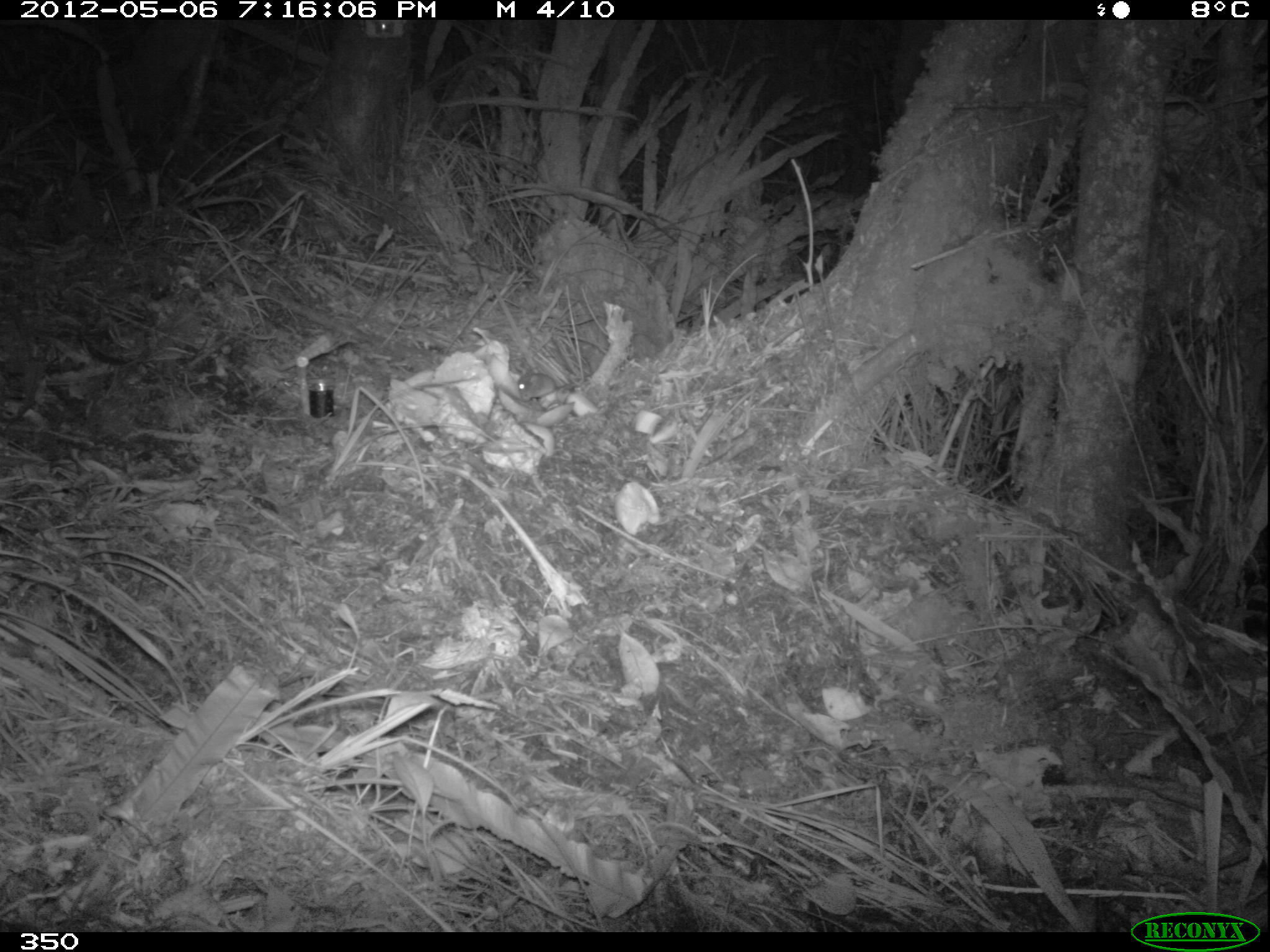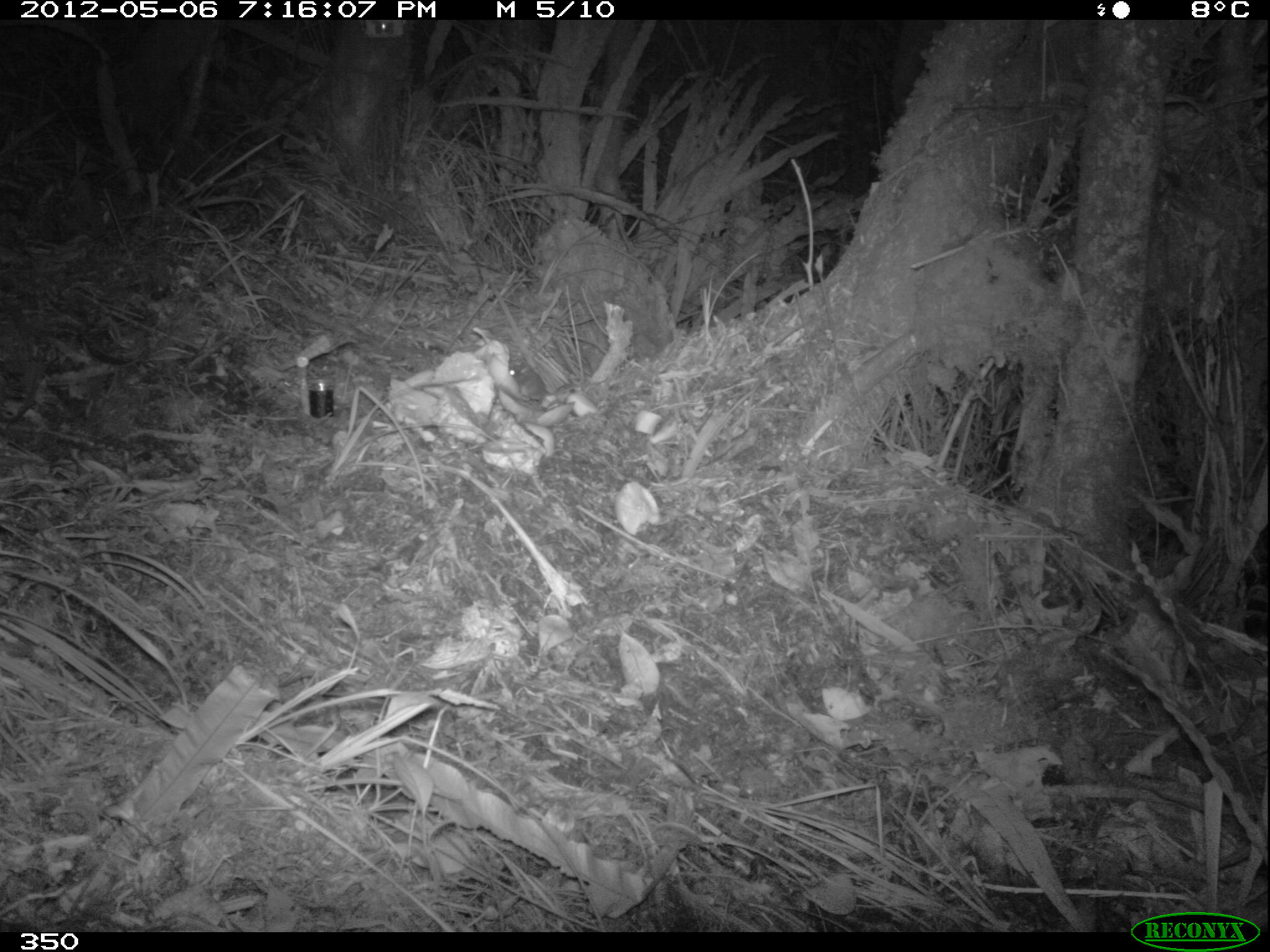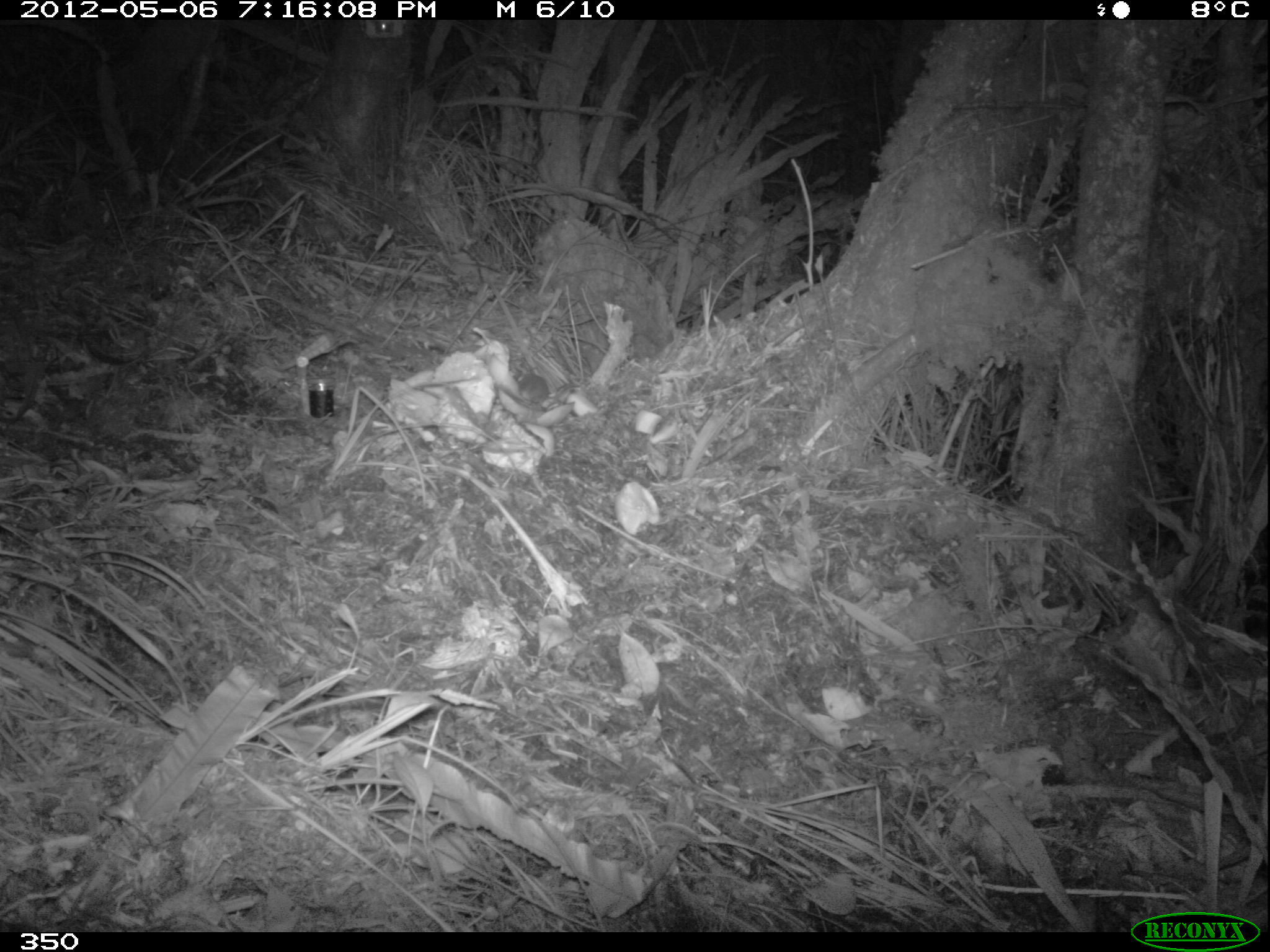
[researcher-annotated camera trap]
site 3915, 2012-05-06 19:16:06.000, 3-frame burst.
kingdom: Animalia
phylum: Chordata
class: Mammalia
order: Rodentia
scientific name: Rodentia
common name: rodents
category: unknown rodent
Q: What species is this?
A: Unknown rodent (rodents) (Rodentia).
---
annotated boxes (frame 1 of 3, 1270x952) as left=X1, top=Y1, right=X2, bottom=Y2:
unknown rodent: left=516, top=372, right=567, bottom=401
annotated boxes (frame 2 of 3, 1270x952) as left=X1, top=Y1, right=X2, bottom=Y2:
unknown rodent: left=508, top=364, right=588, bottom=404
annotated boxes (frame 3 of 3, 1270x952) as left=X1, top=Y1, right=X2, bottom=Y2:
unknown rodent: left=512, top=372, right=581, bottom=403